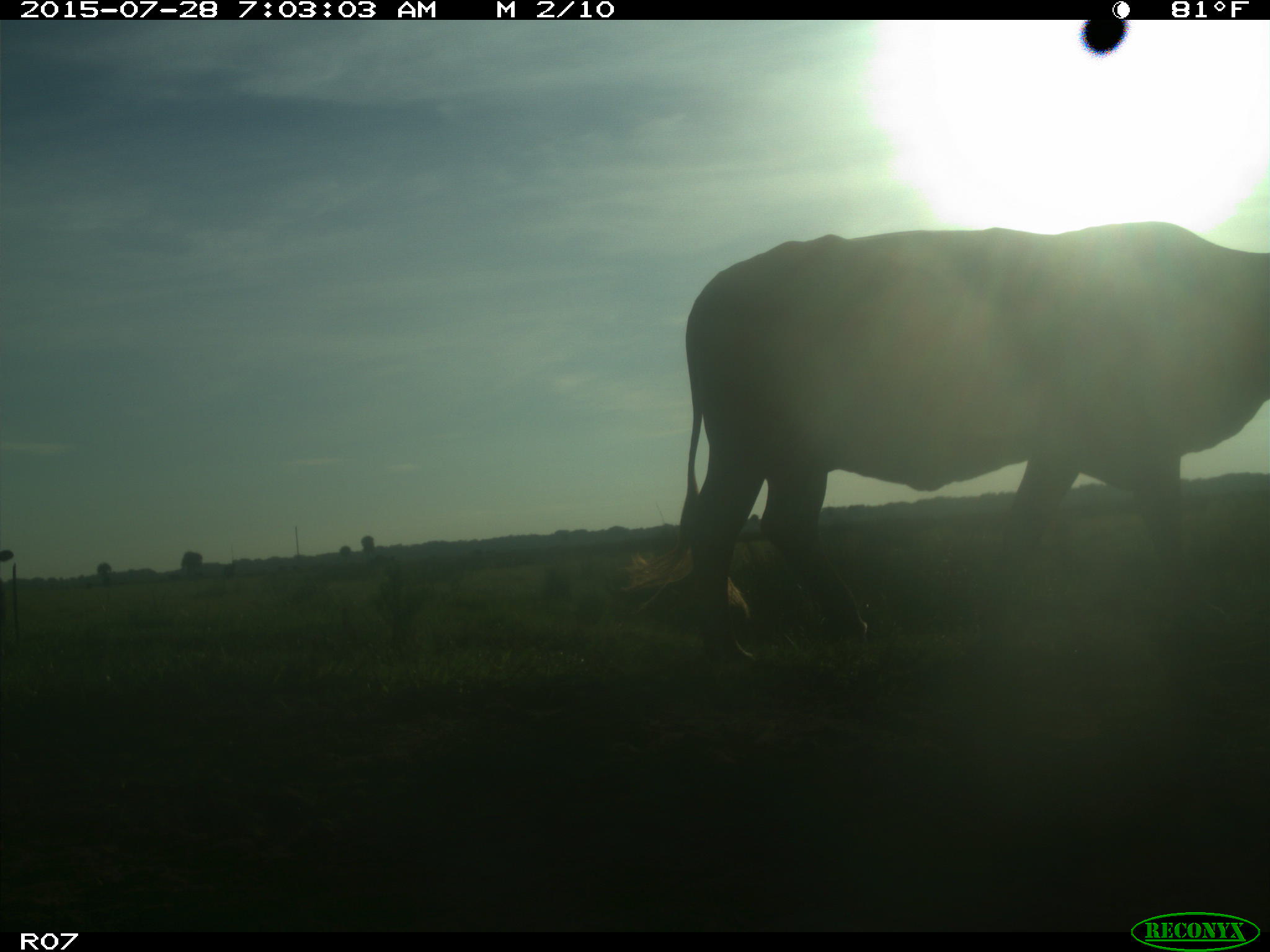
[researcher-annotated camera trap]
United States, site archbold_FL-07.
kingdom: Animalia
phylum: Chordata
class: Mammalia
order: Artiodactyla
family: Bovidae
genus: Bos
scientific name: Bos taurus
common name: domestic cow